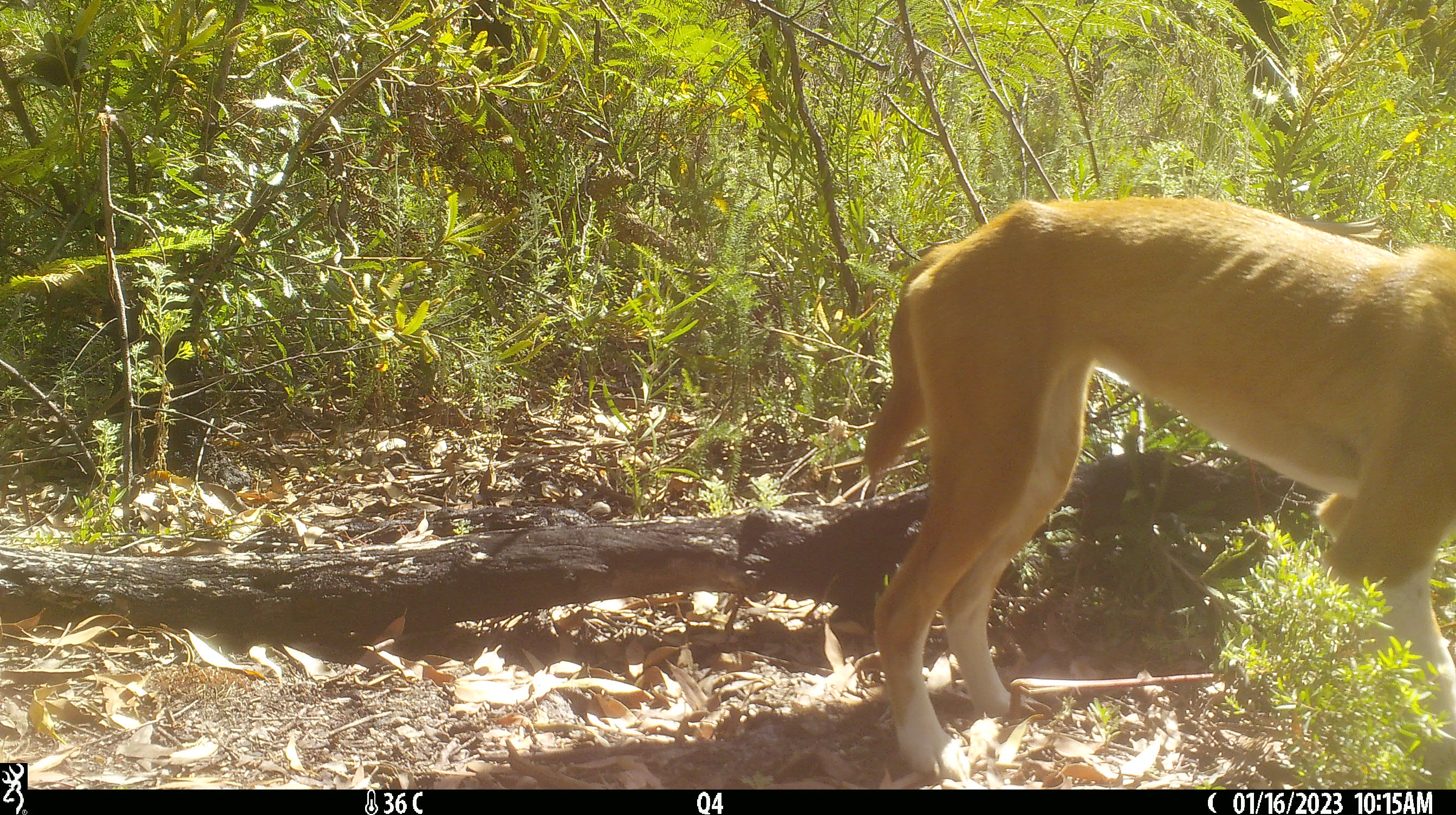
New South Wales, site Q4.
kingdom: Animalia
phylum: Chordata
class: Mammalia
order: Carnivora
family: Canidae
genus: Canis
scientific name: Canis familiaris dingo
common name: dingo